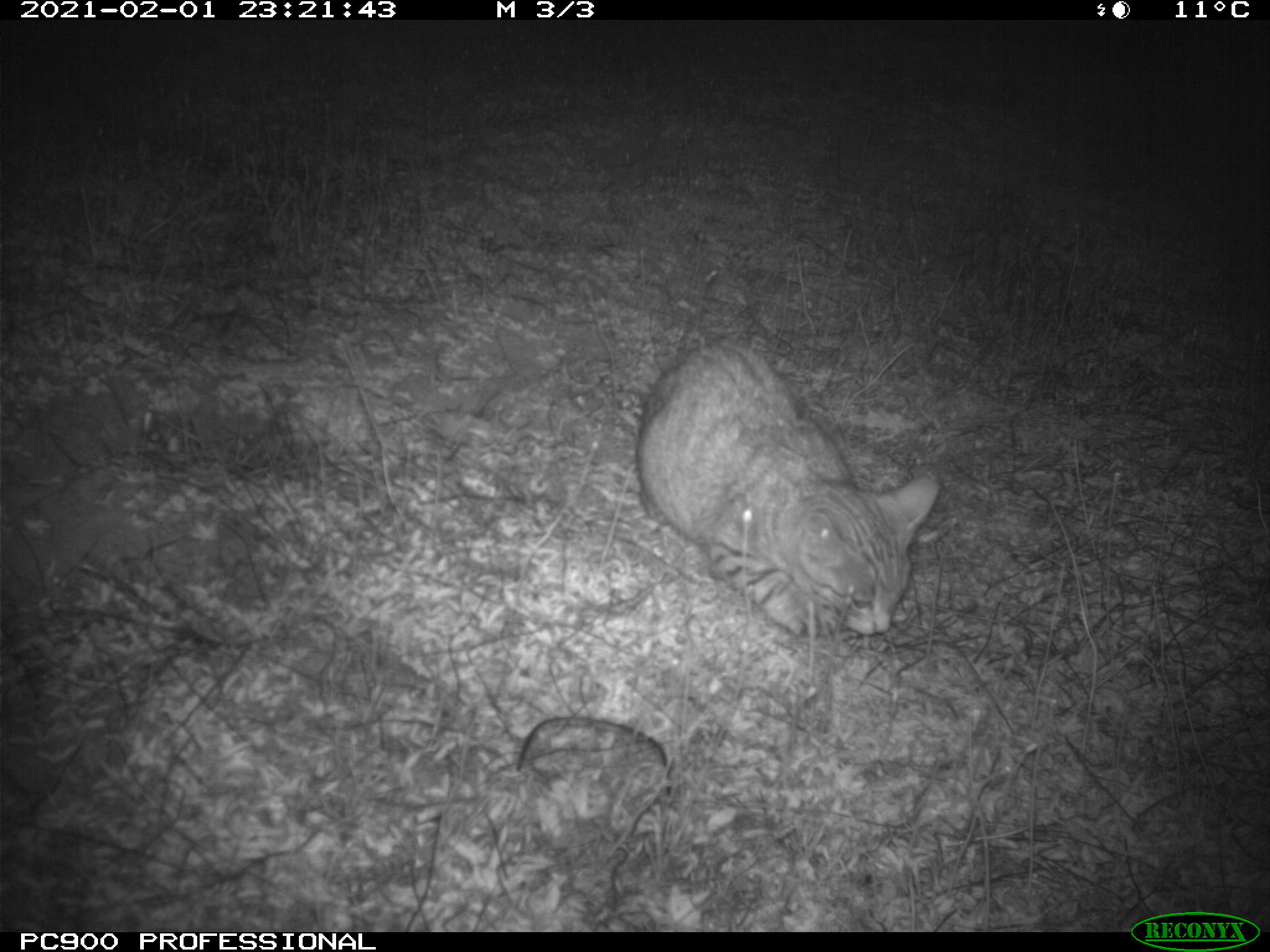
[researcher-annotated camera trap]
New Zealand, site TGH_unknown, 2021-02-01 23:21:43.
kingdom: Animalia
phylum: Chordata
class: Mammalia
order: Carnivora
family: Felidae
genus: Felis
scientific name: Felis catus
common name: domestic cat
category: cat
Cat (domestic cat) (Felis catus).